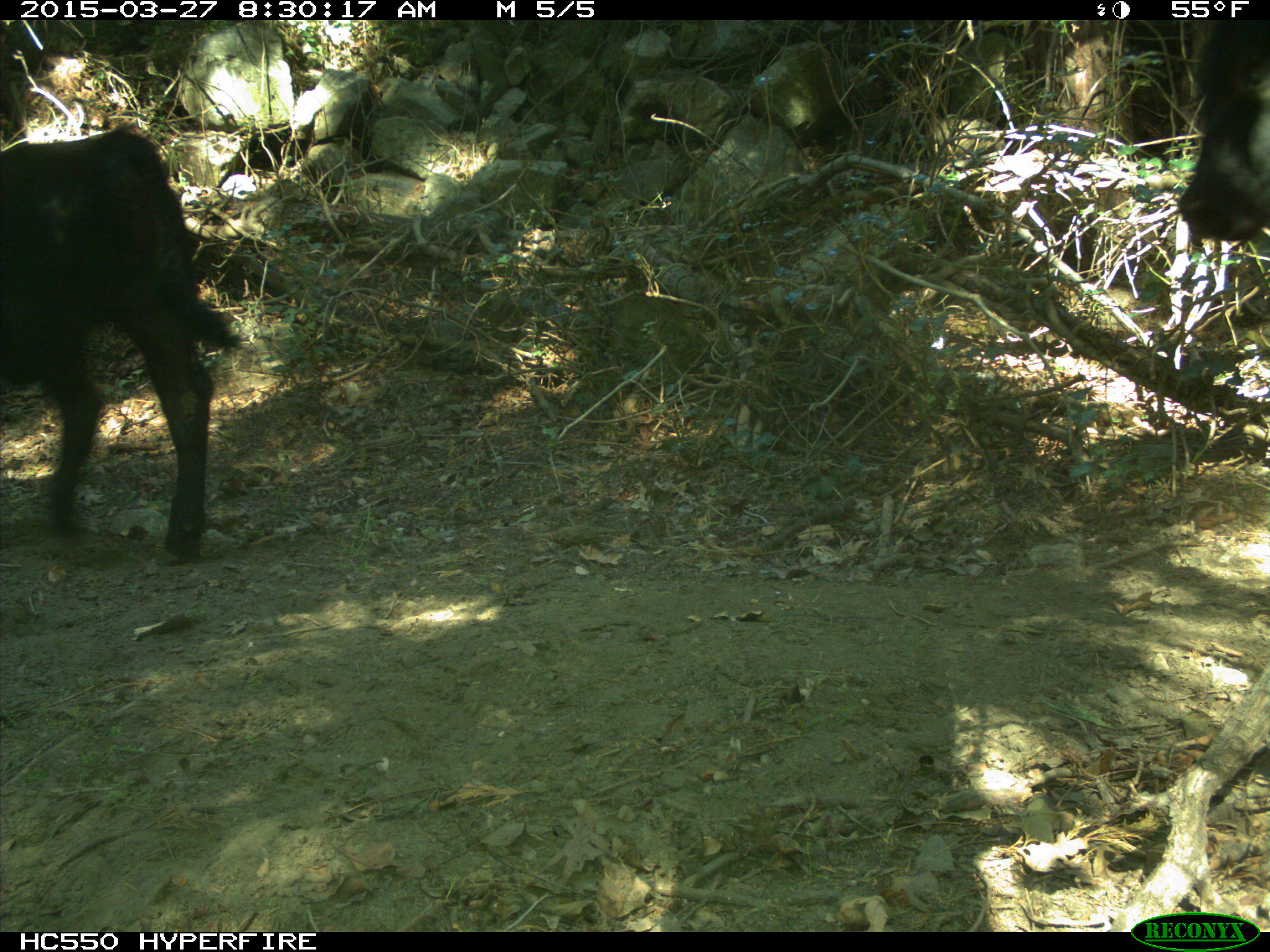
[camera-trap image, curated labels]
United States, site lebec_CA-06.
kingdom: Animalia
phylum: Chordata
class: Mammalia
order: Artiodactyla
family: Bovidae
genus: Bos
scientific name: Bos taurus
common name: domestic cow